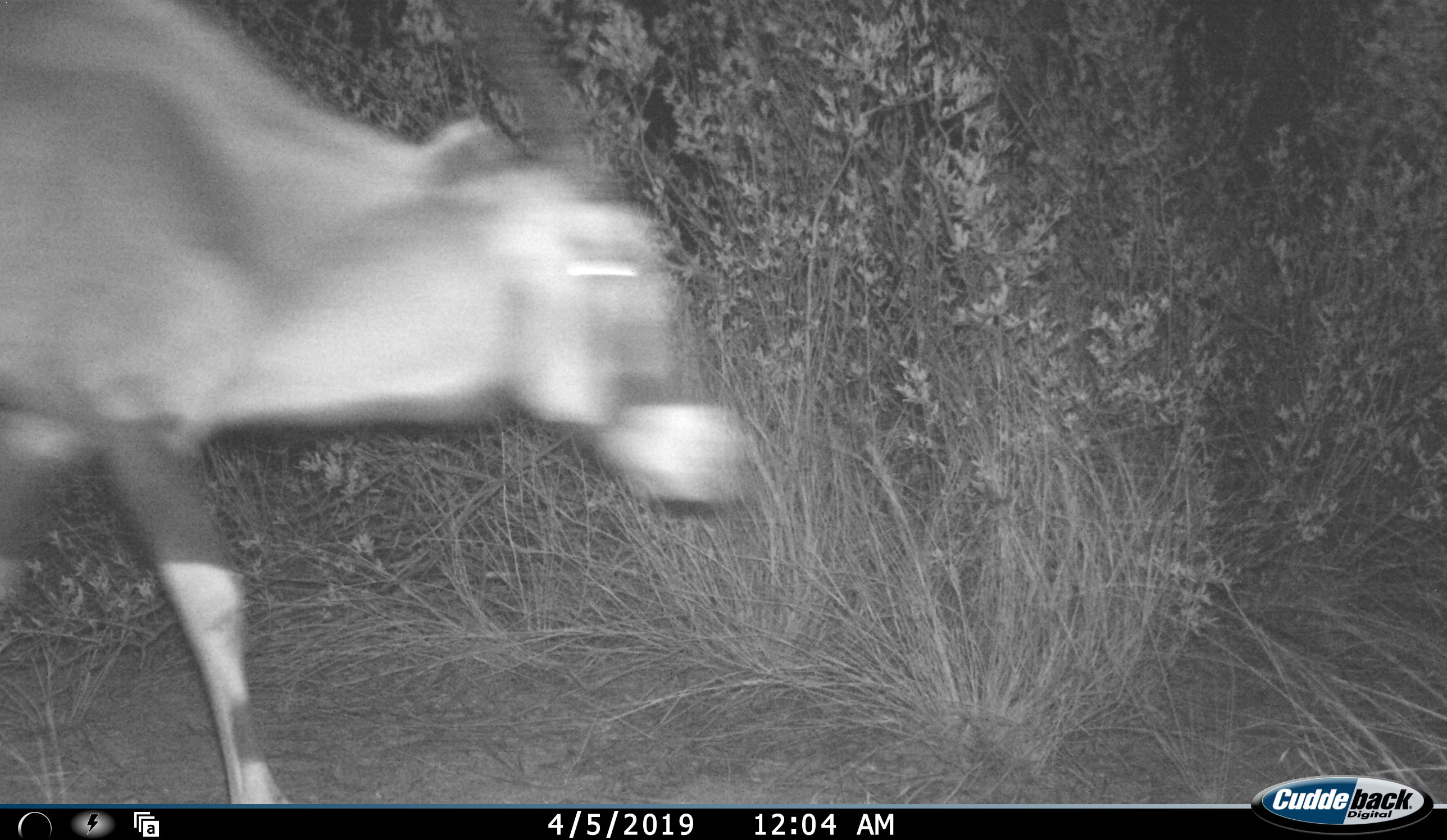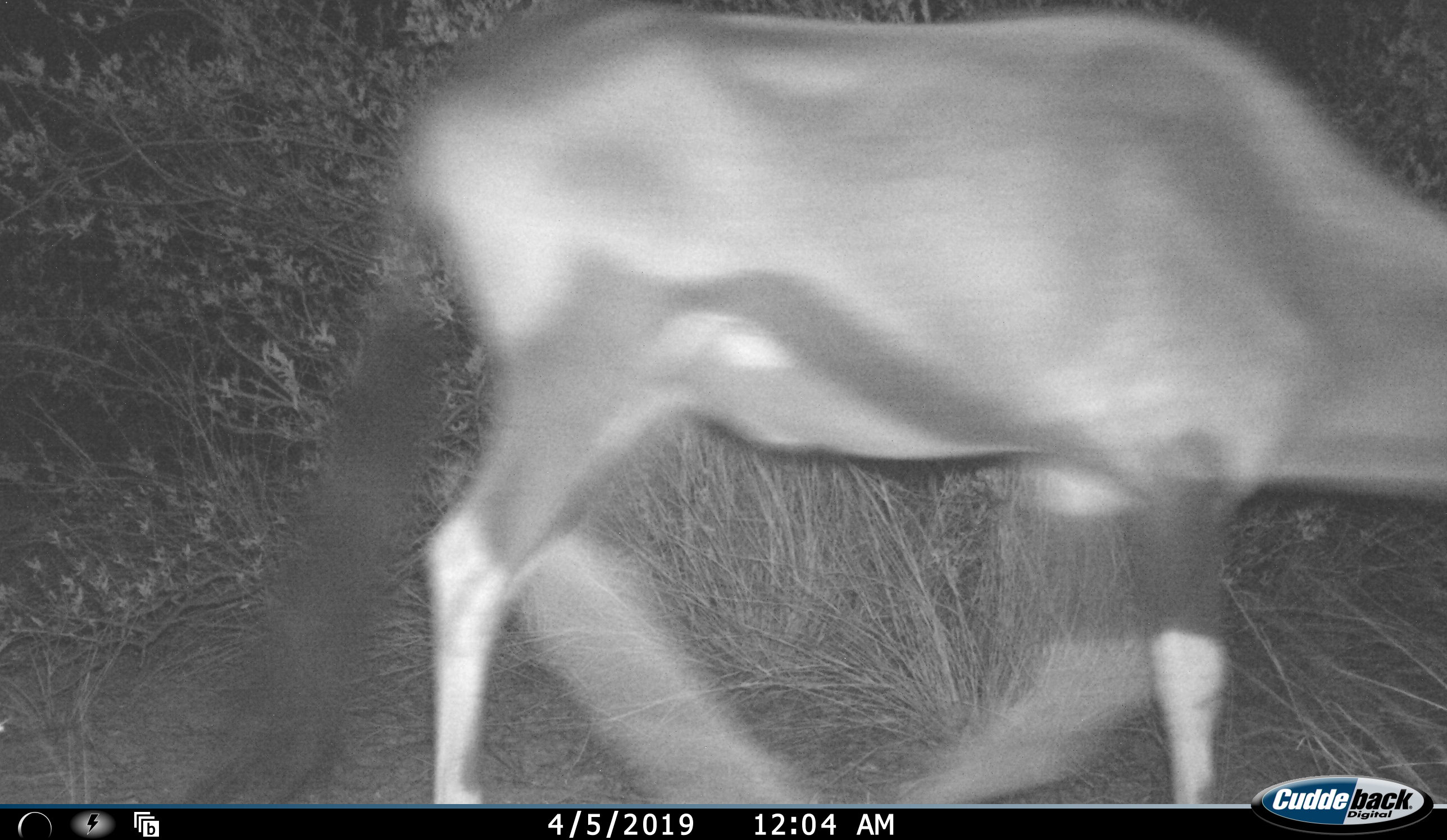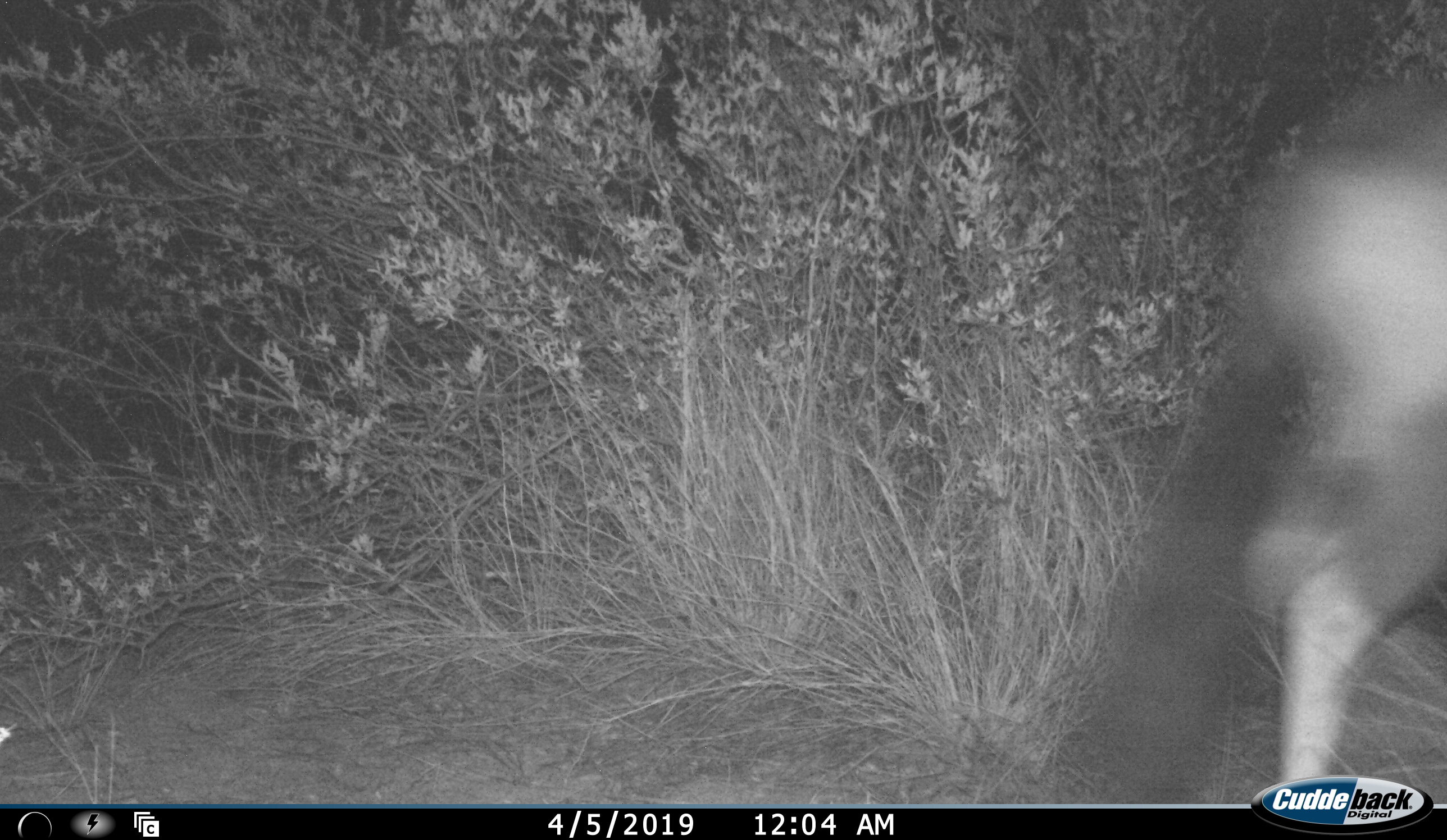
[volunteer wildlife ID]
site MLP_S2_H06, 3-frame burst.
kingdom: Animalia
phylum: Chordata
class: Mammalia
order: Artiodactyla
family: Bovidae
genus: Oryx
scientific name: Oryx gazella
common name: gemsbok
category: oryx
Oryx (gemsbok) (Oryx gazella), count 1. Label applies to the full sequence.